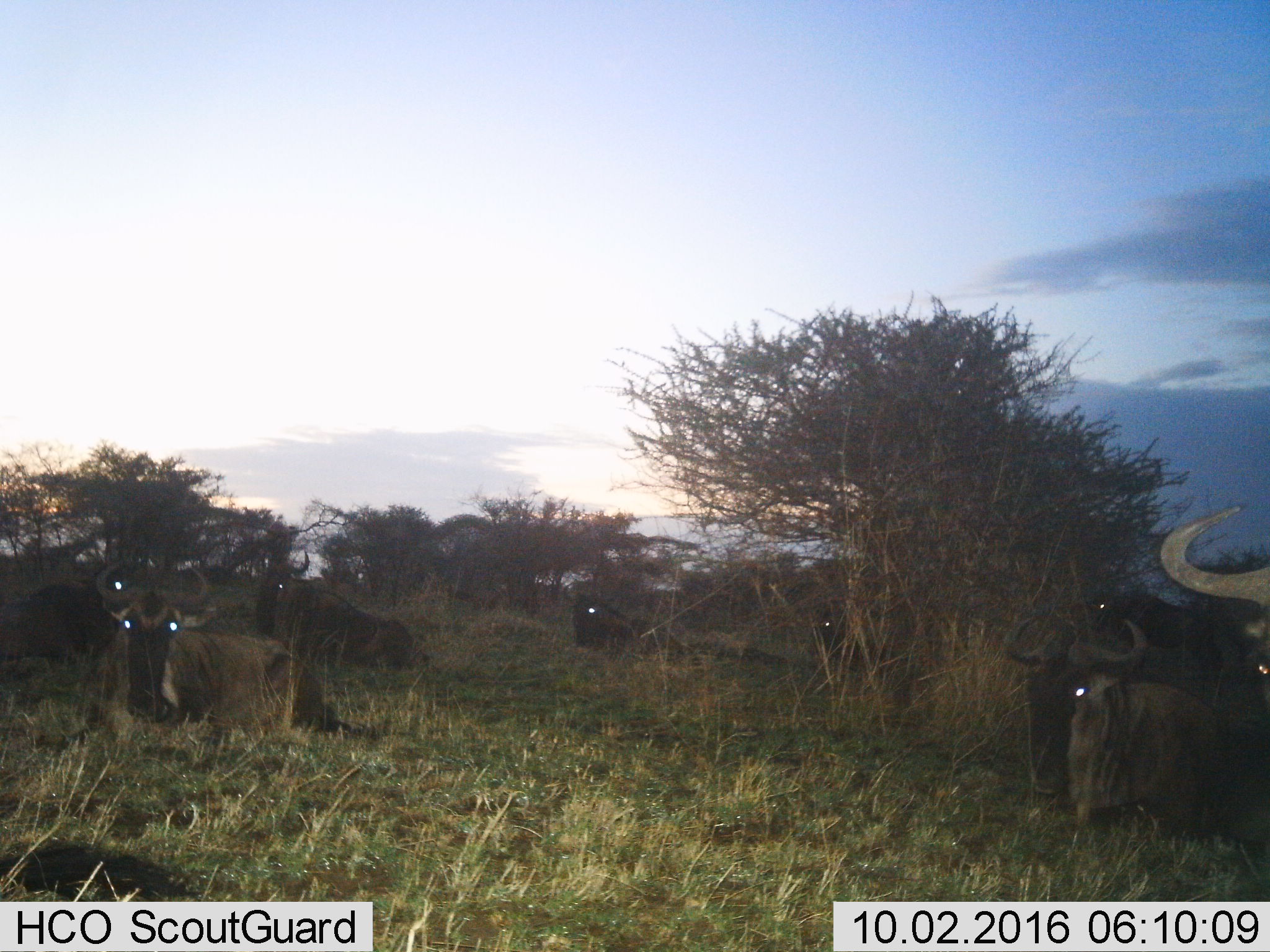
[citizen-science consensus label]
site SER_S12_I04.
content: unidentified animal